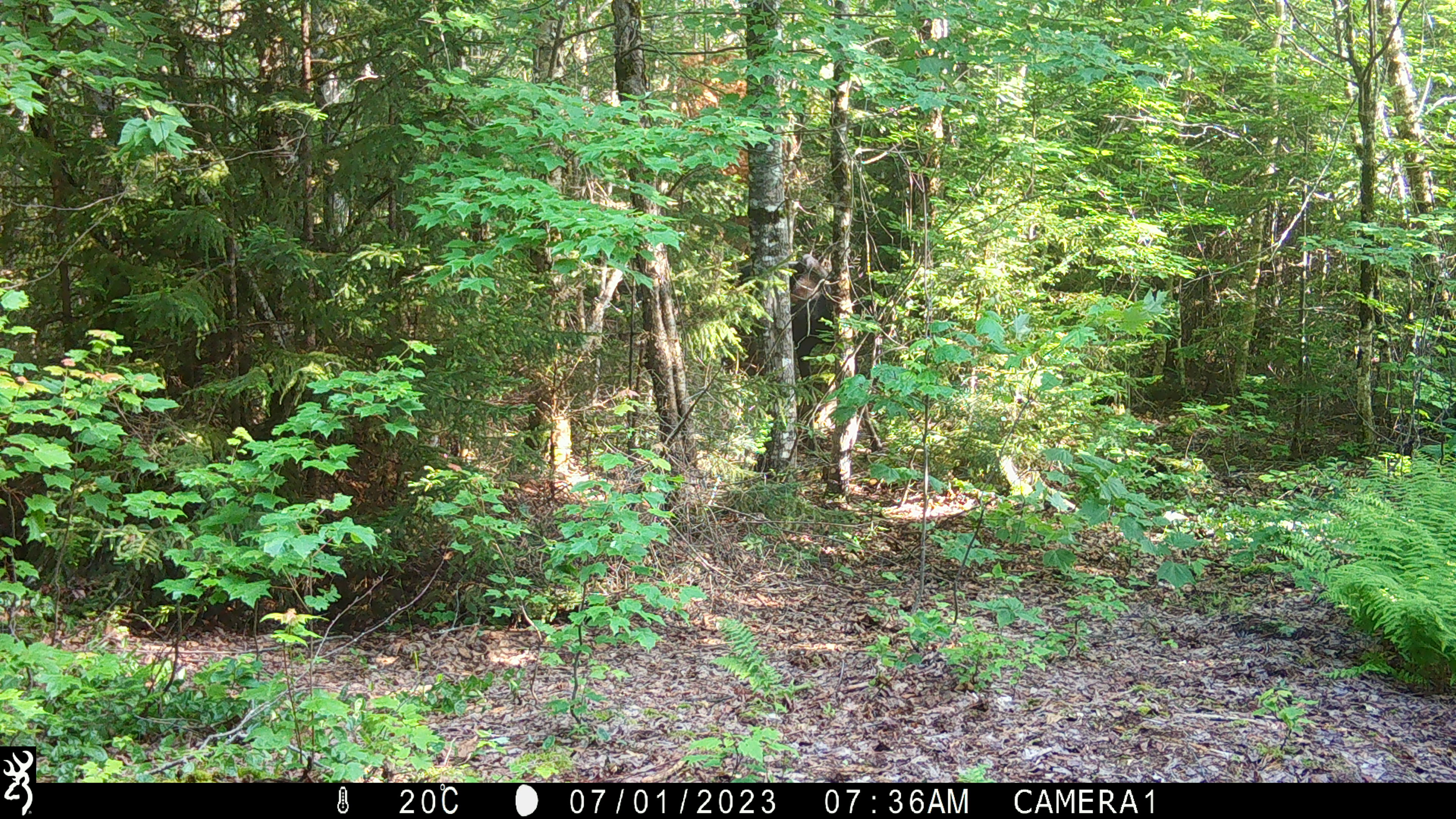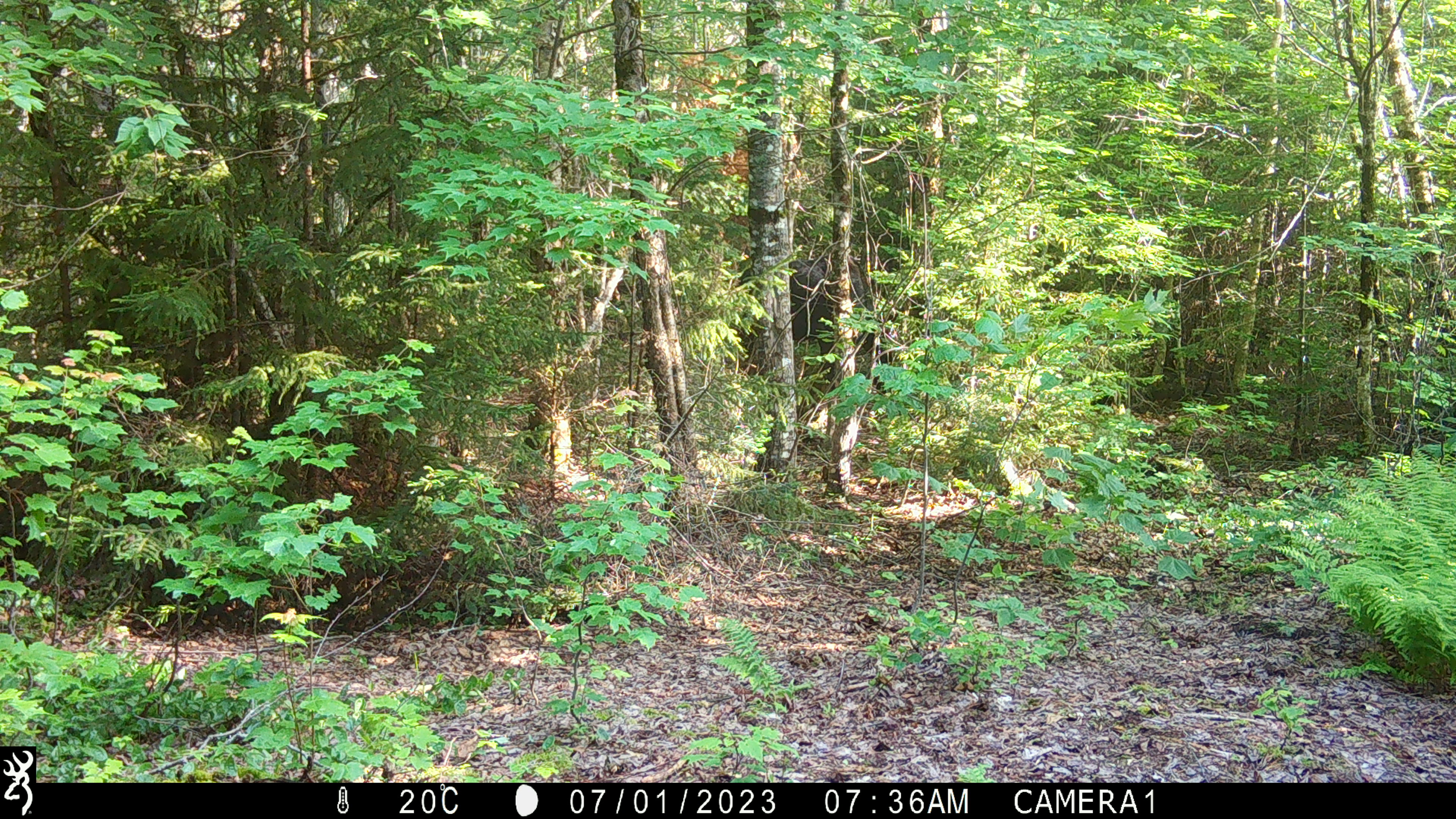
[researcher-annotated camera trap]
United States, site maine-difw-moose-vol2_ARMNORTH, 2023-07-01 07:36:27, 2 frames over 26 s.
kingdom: Animalia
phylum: Chordata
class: Mammalia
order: Artiodactyla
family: Cervidae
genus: Alces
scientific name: Alces alces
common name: moose